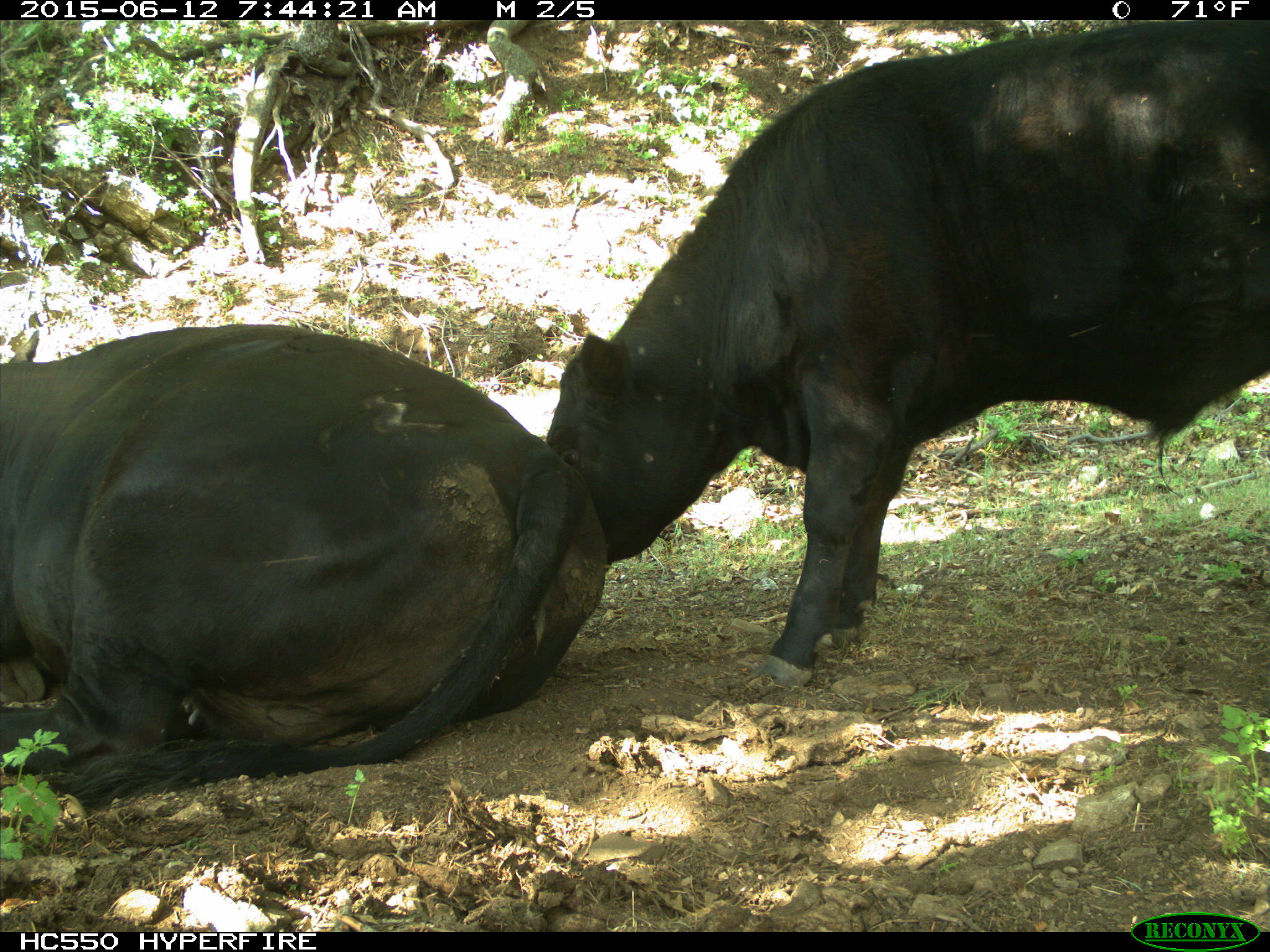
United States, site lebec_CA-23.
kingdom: Animalia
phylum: Chordata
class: Mammalia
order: Artiodactyla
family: Bovidae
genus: Bos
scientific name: Bos taurus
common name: domestic cow